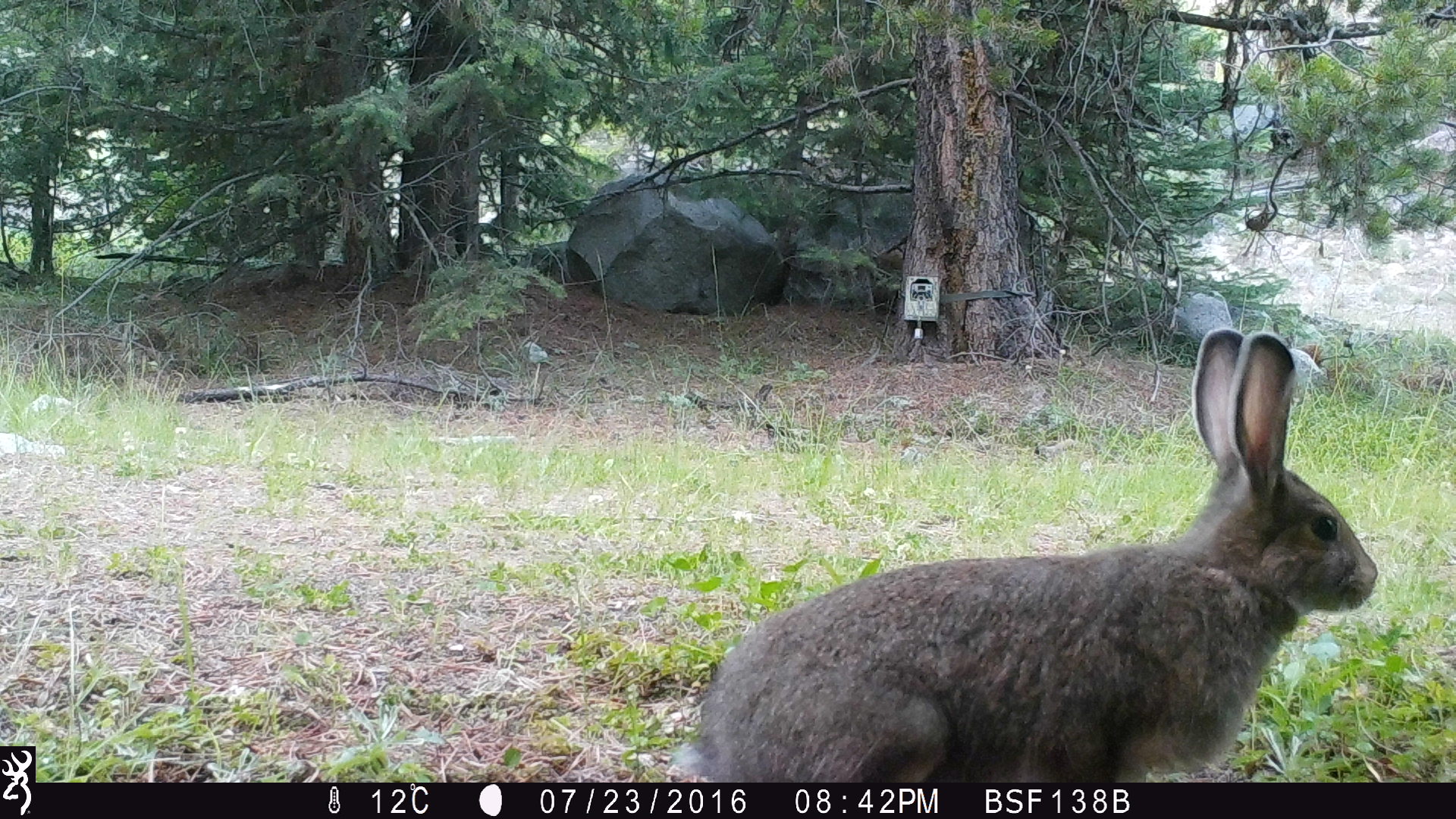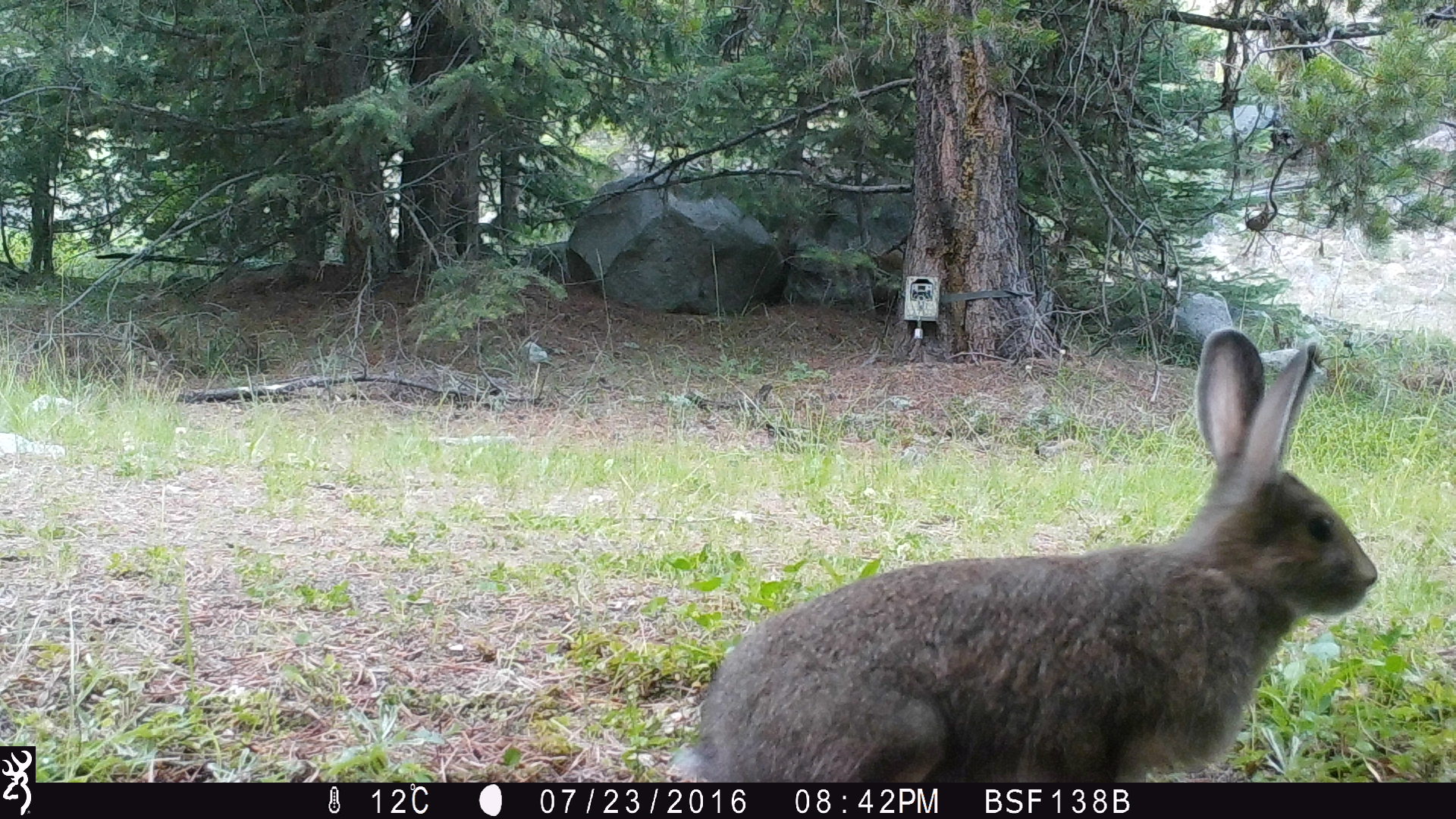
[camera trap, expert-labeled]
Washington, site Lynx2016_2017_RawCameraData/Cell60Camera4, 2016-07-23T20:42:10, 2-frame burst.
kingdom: Animalia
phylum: Chordata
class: Mammalia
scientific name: Mammalia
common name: small mammal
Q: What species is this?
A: Small mammal (Mammalia).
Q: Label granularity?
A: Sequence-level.